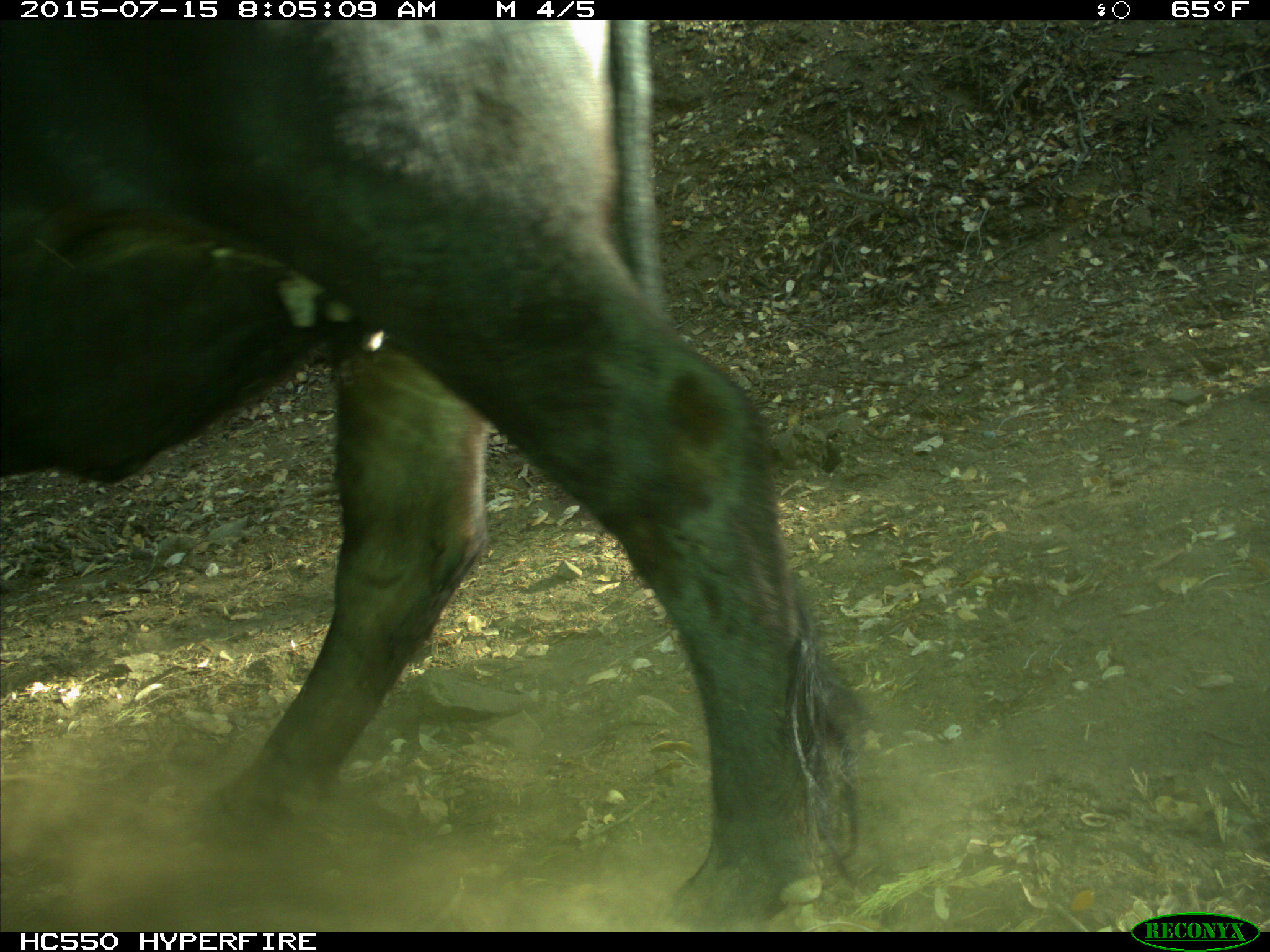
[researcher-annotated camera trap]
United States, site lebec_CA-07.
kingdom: Animalia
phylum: Chordata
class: Mammalia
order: Artiodactyla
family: Bovidae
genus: Bos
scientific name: Bos taurus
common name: domestic cow